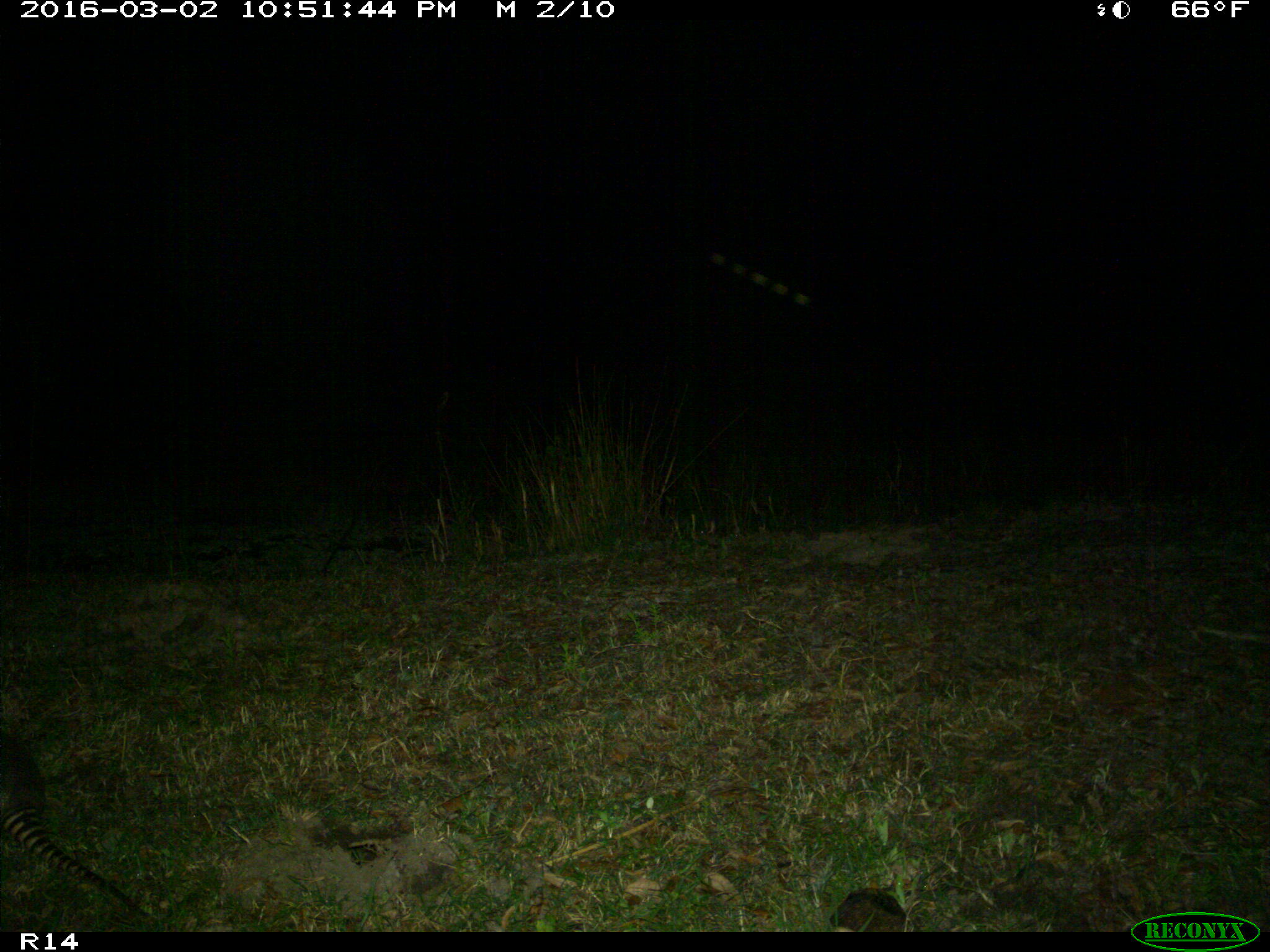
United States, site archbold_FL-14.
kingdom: Animalia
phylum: Chordata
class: Mammalia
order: Cingulata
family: Dasypodidae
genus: Dasypus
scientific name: Dasypus novemcinctus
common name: nine-banded armadillo